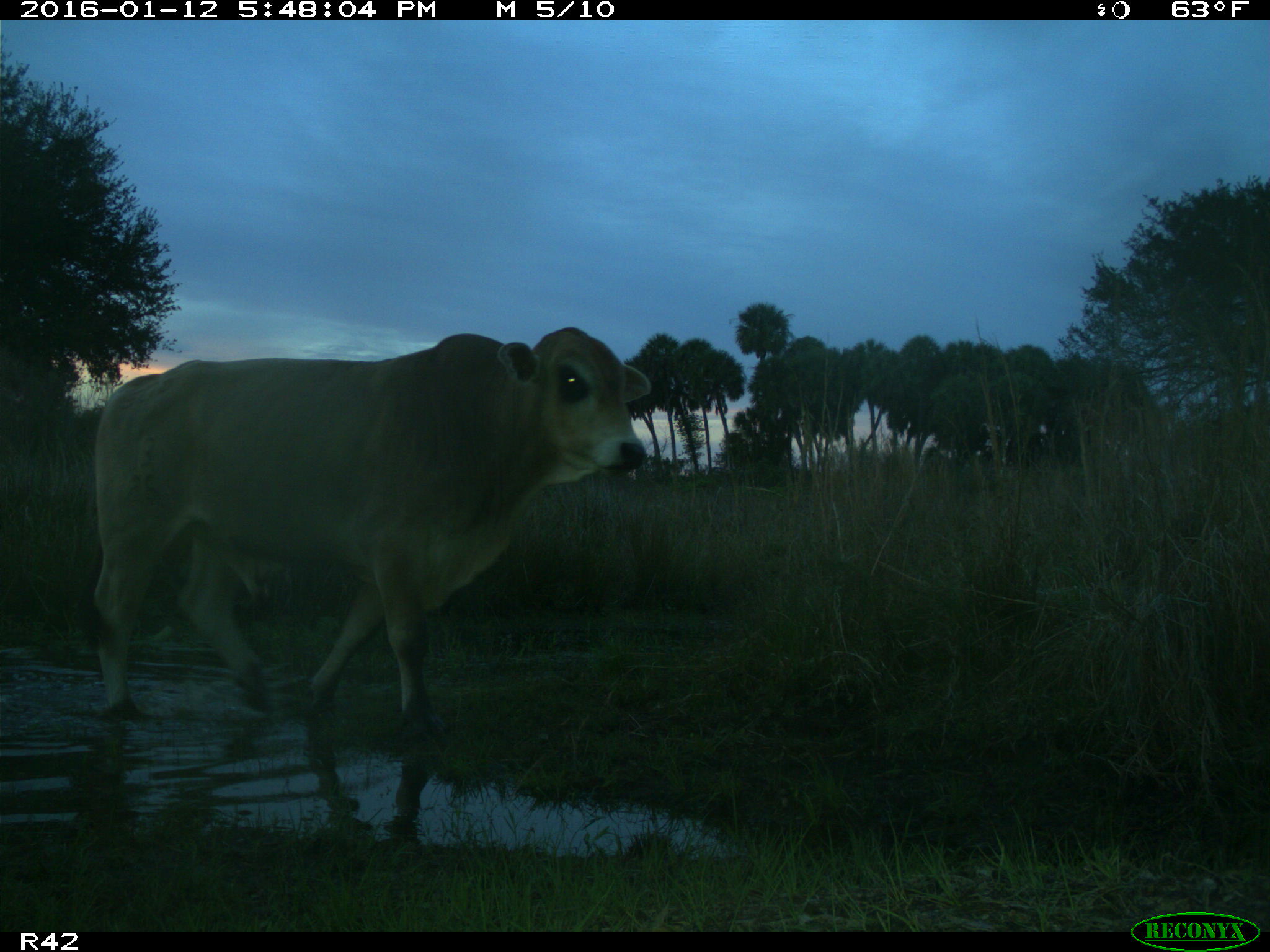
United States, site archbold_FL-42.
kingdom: Animalia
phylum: Chordata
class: Mammalia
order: Artiodactyla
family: Bovidae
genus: Bos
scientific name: Bos taurus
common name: domestic cow